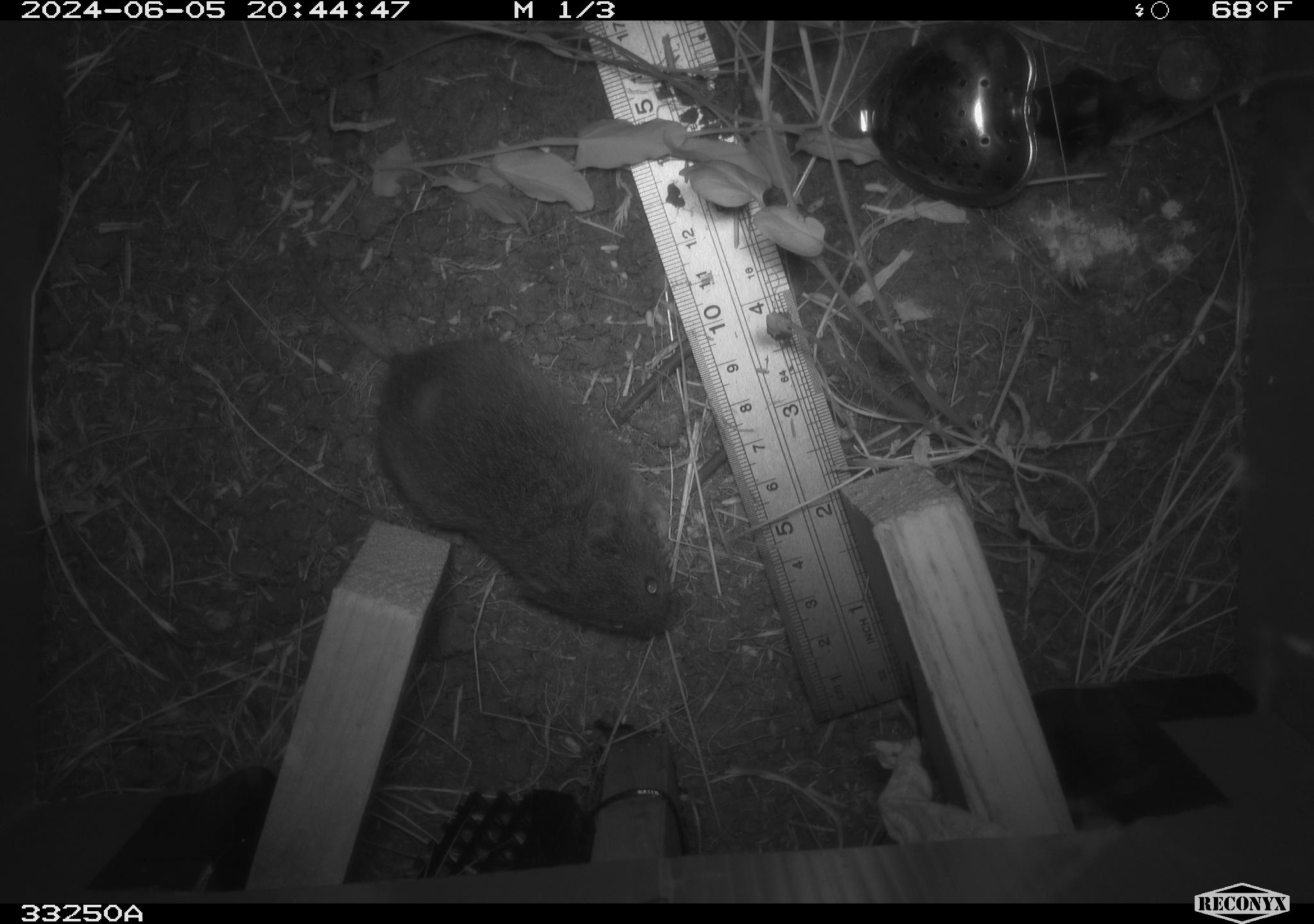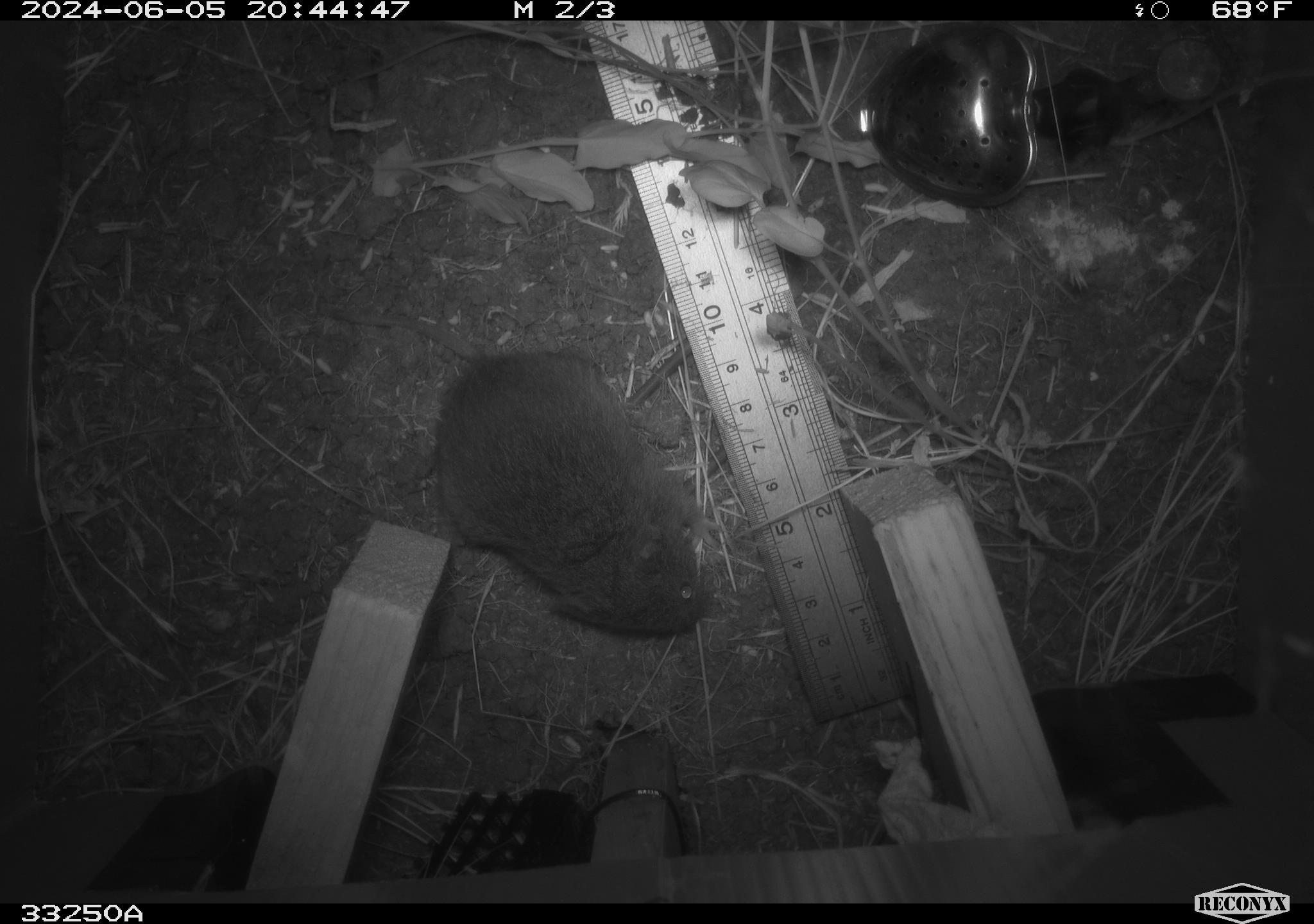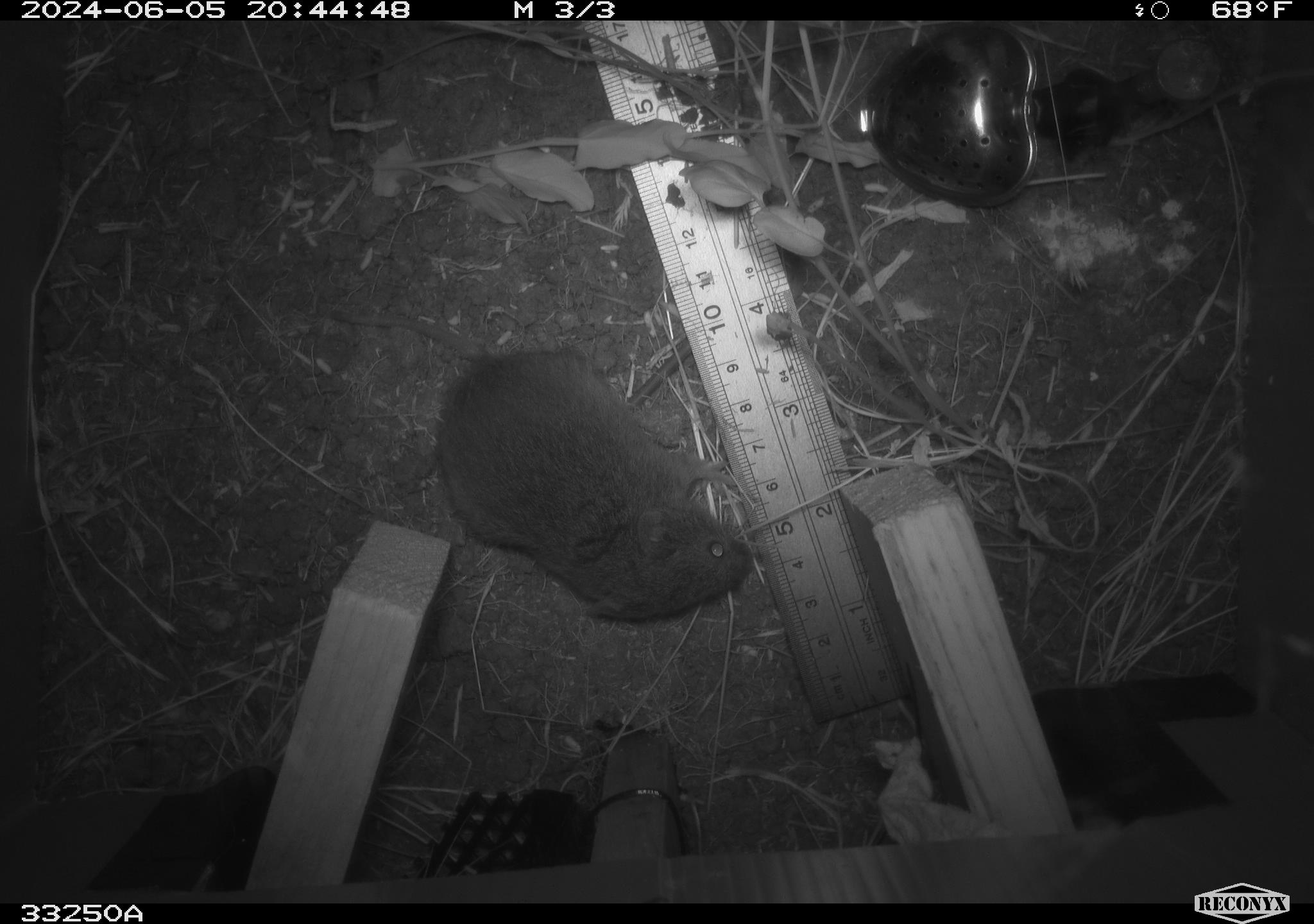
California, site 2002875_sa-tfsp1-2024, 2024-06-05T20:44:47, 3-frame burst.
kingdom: Animalia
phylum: Chordata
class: Mammalia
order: Rodentia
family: Cricetidae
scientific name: Arvicolinae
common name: voles, lemmings, and muskrats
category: arvicolinae subfamily